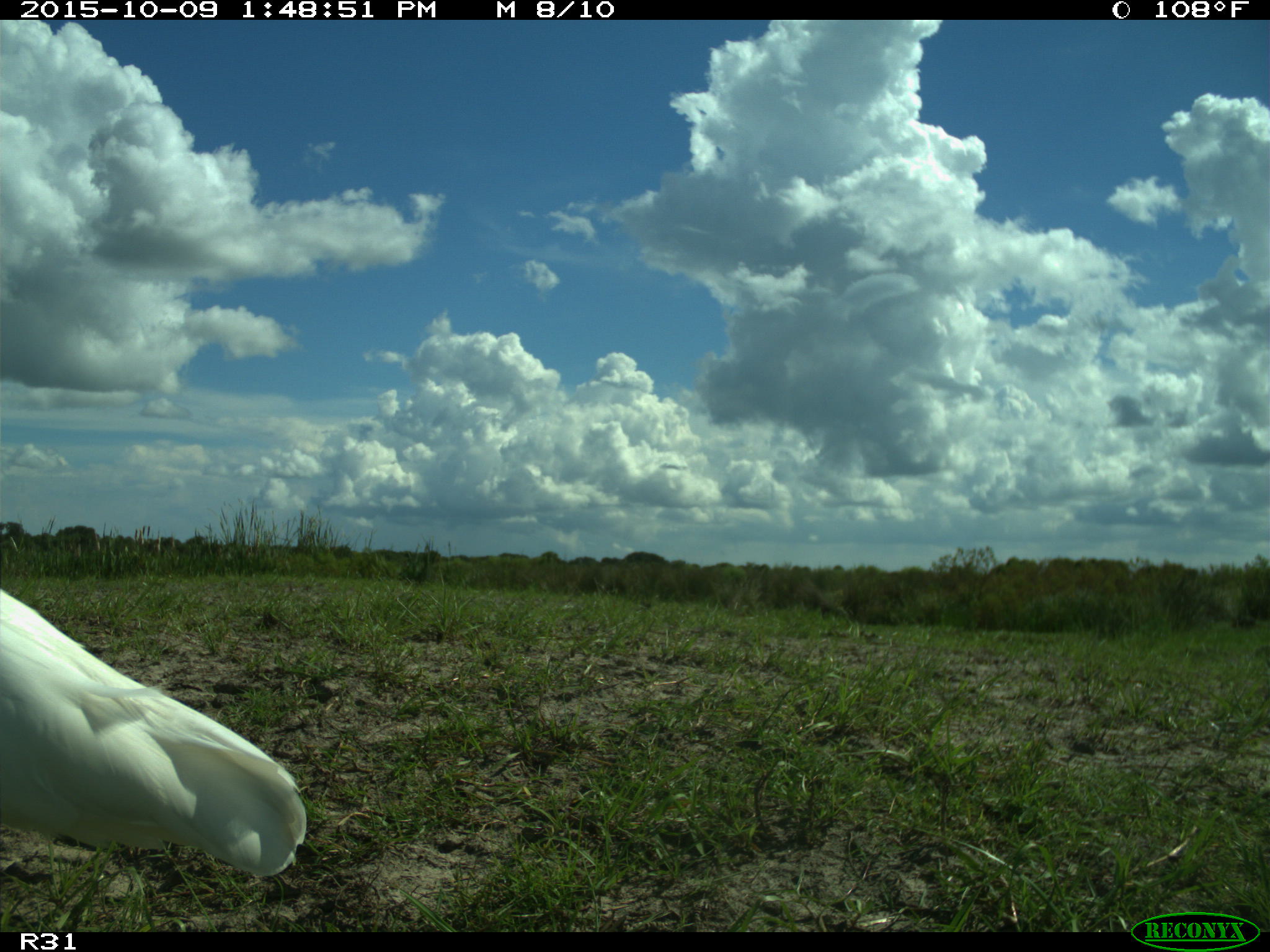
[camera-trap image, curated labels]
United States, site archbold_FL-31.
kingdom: Animalia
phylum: Chordata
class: Aves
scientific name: Aves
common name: birds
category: unidentified bird